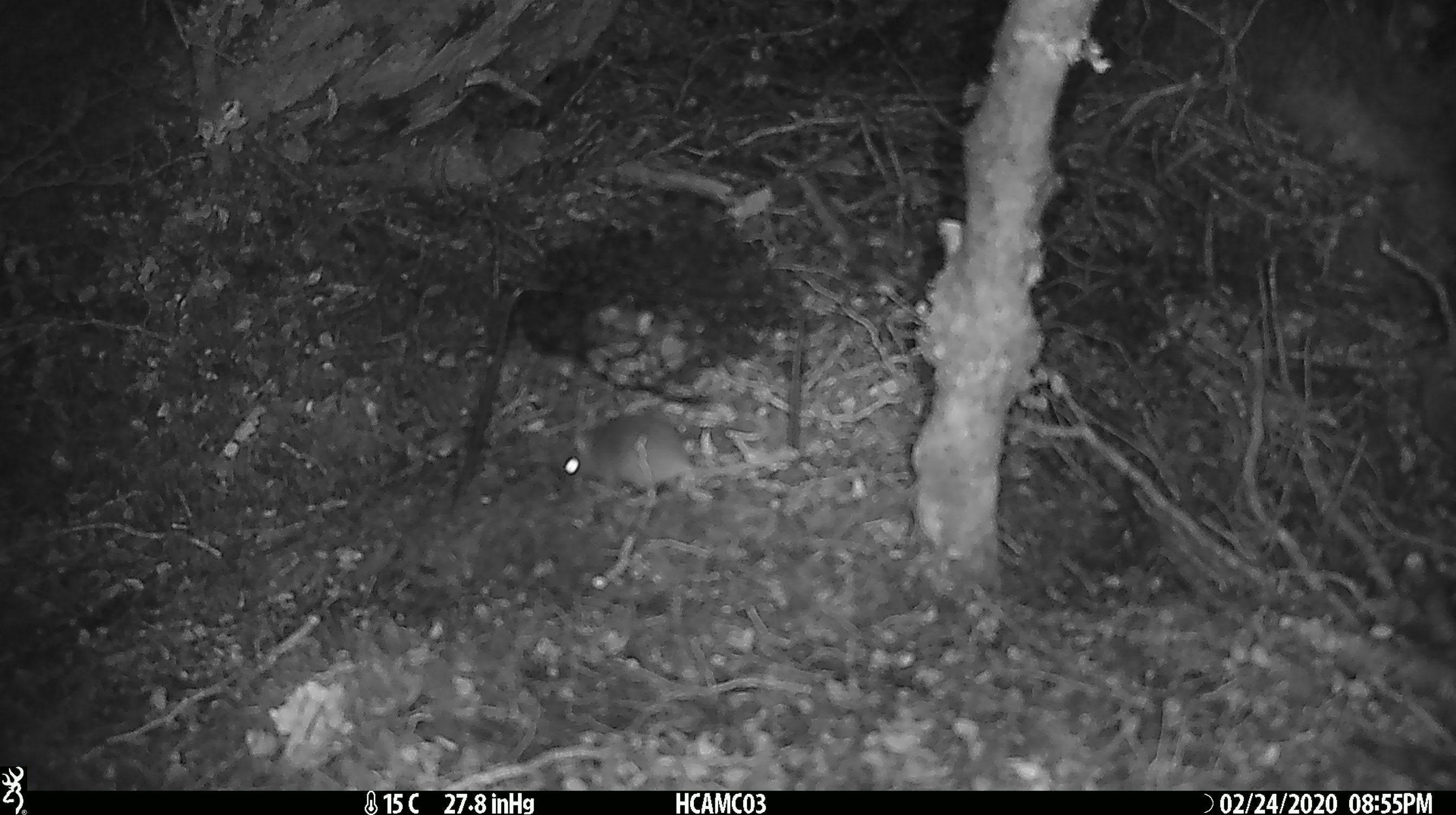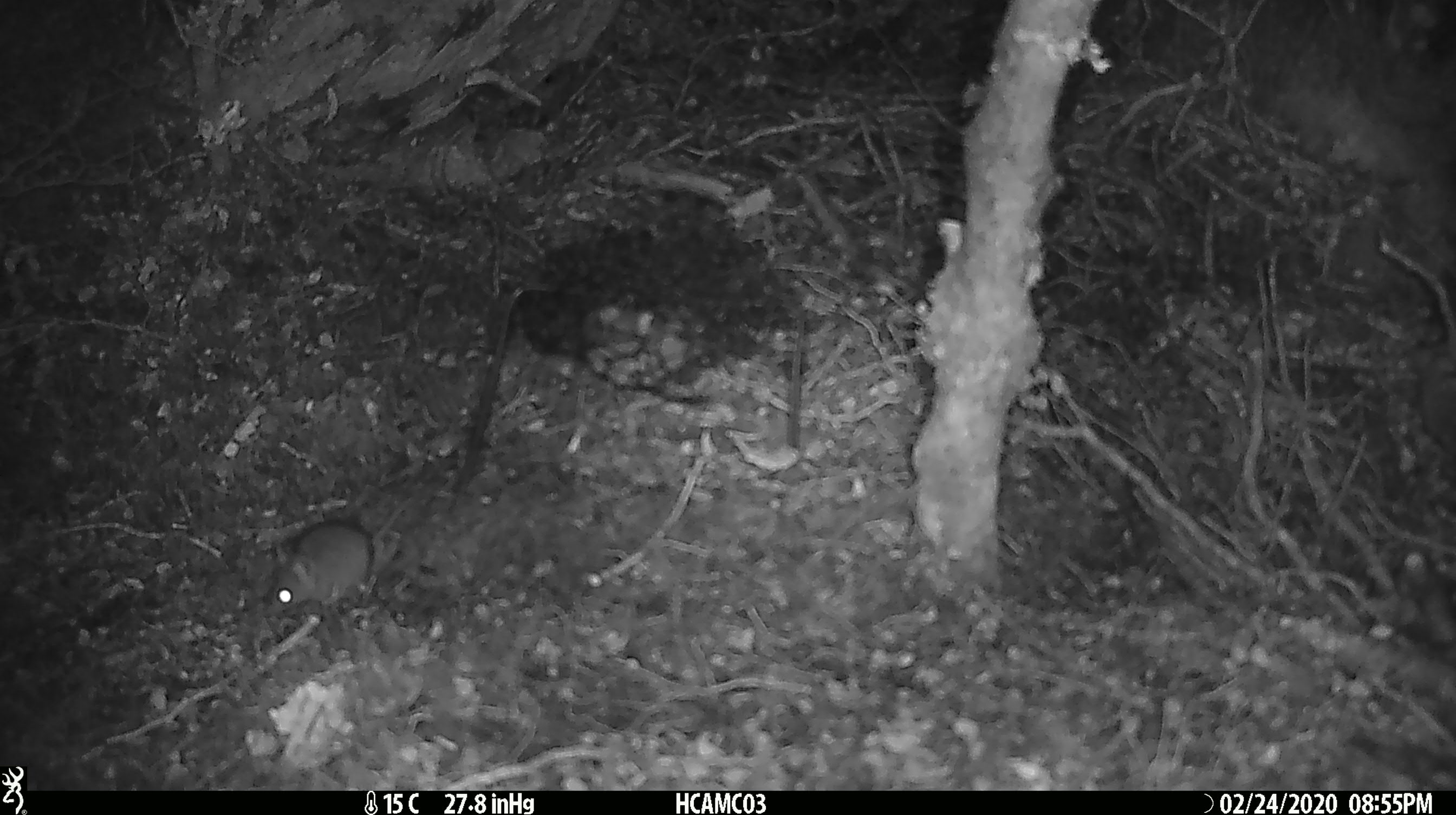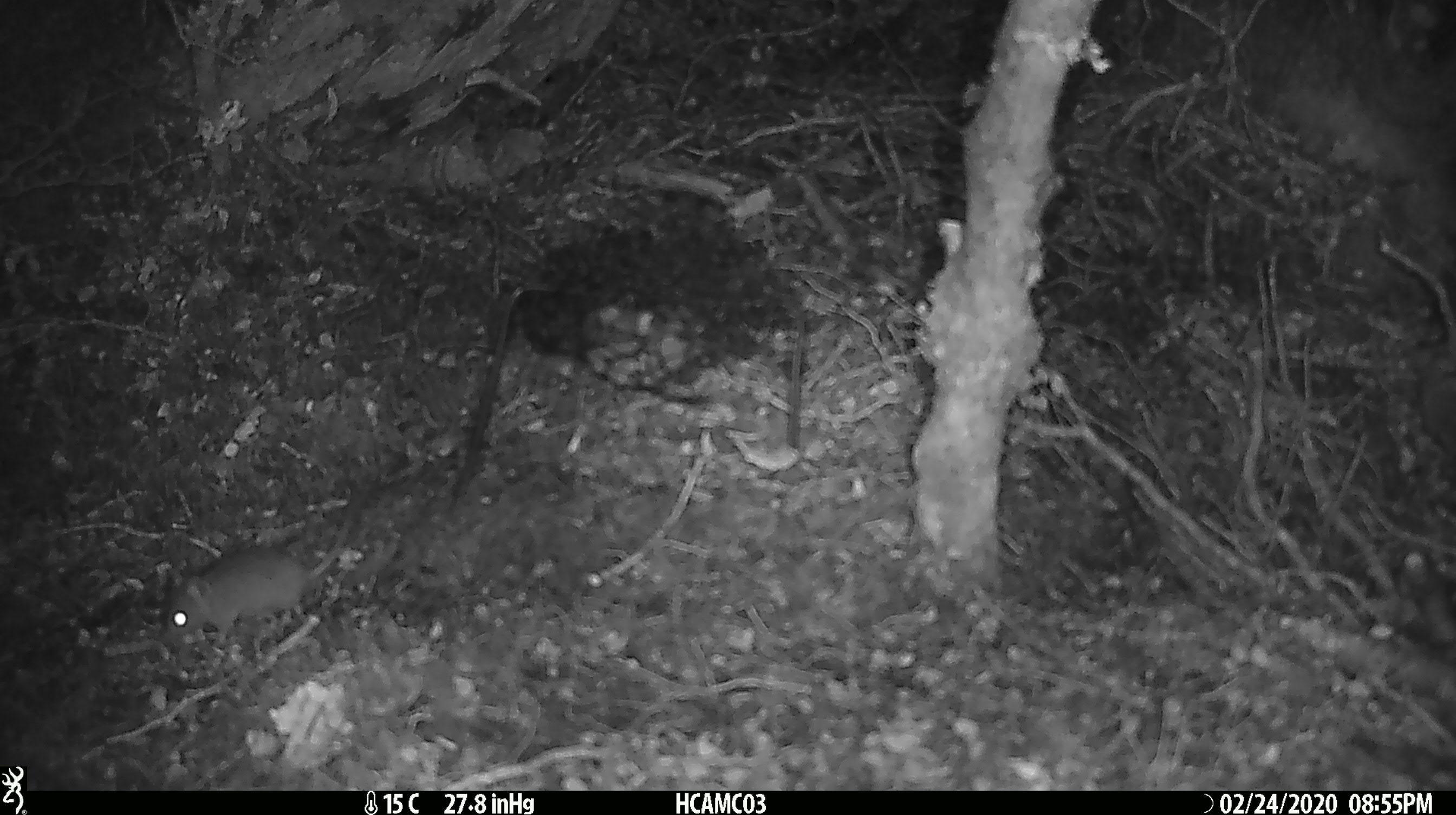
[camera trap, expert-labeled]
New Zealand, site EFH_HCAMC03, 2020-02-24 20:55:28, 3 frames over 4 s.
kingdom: Animalia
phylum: Chordata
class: Mammalia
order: Rodentia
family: Muridae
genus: Mus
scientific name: Mus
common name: mouse